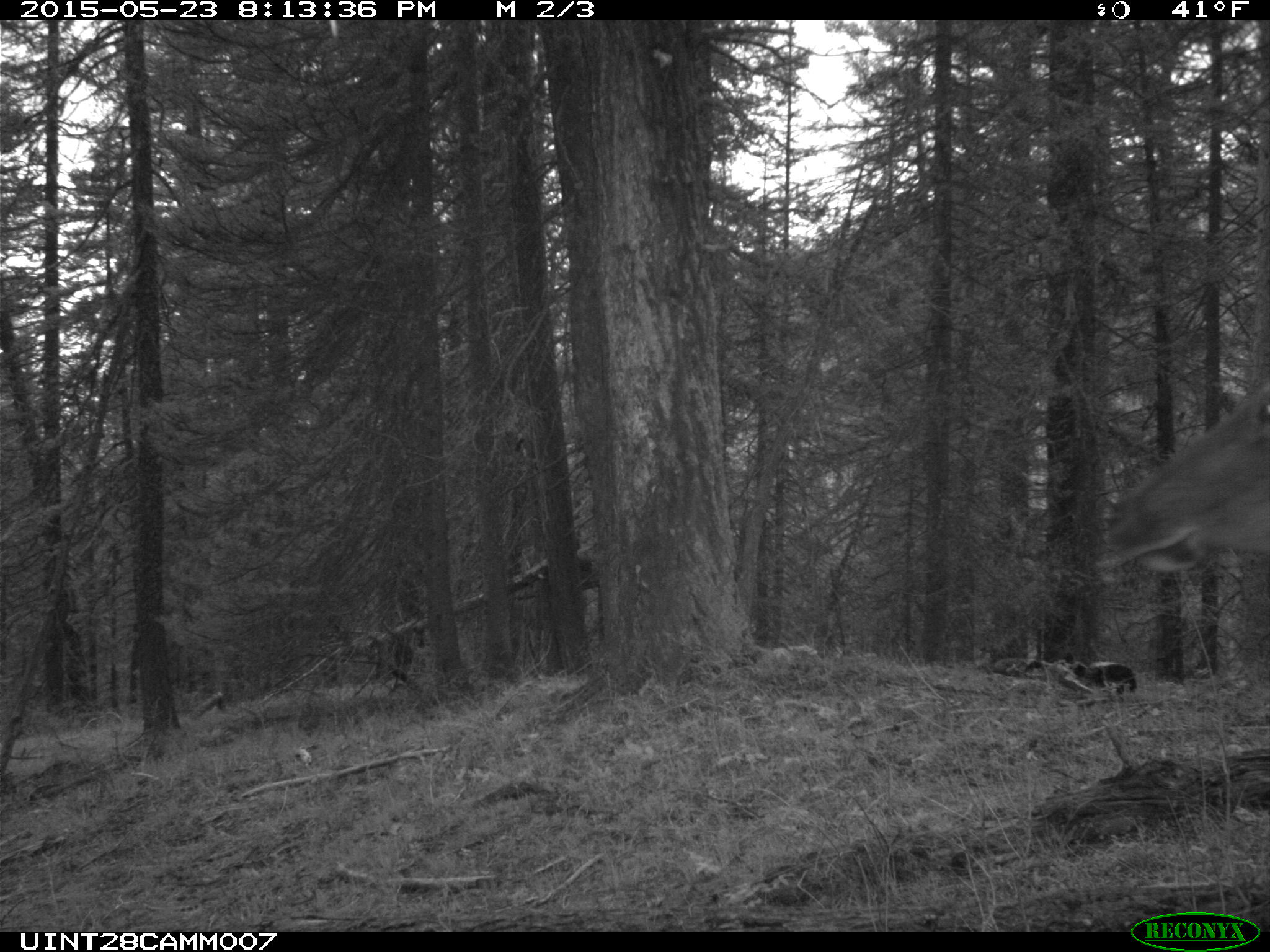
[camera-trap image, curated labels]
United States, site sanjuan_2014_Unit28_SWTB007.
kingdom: Animalia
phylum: Chordata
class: Mammalia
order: Artiodactyla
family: Cervidae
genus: Cervus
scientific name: Cervus elaphus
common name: red deer